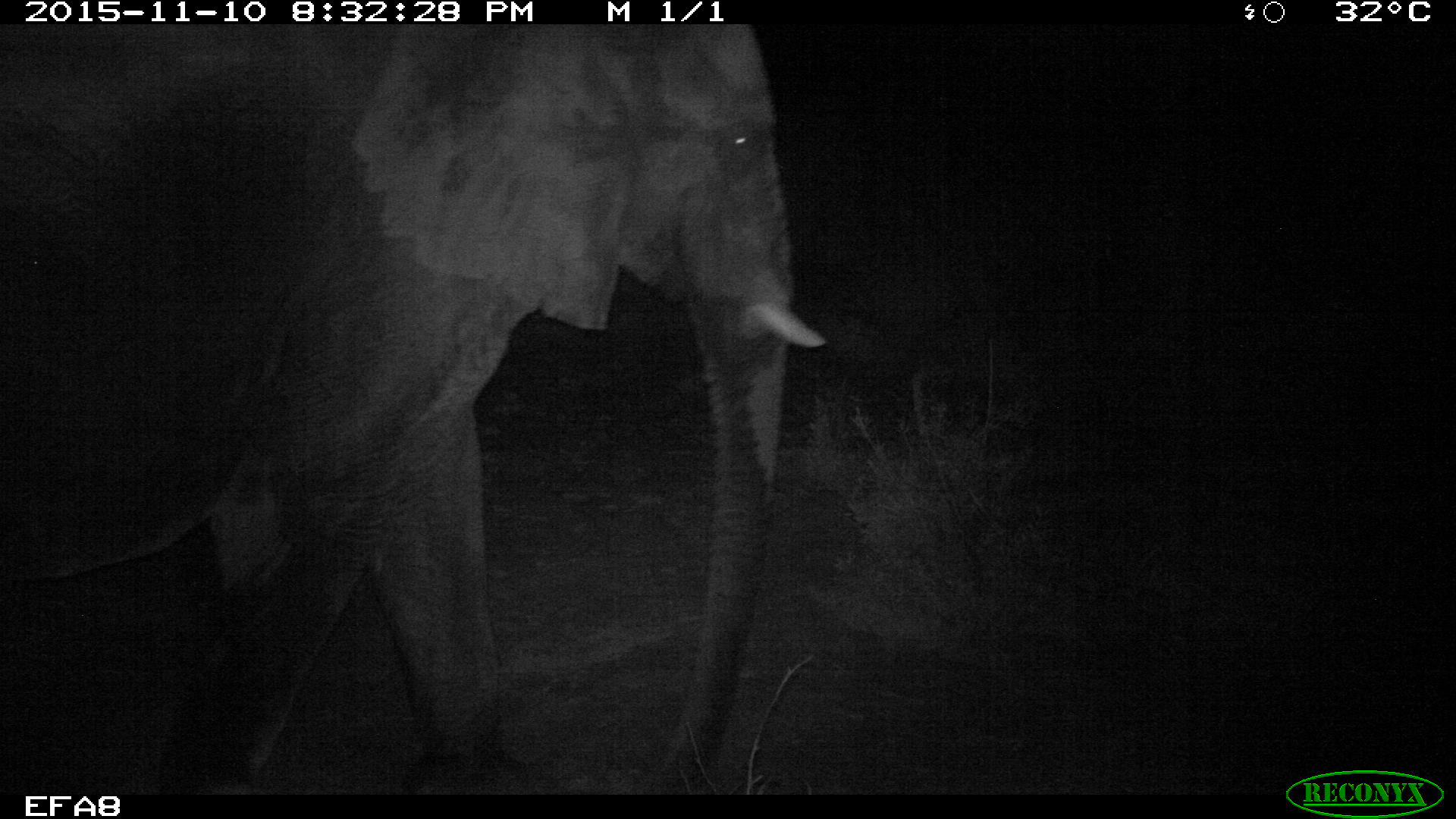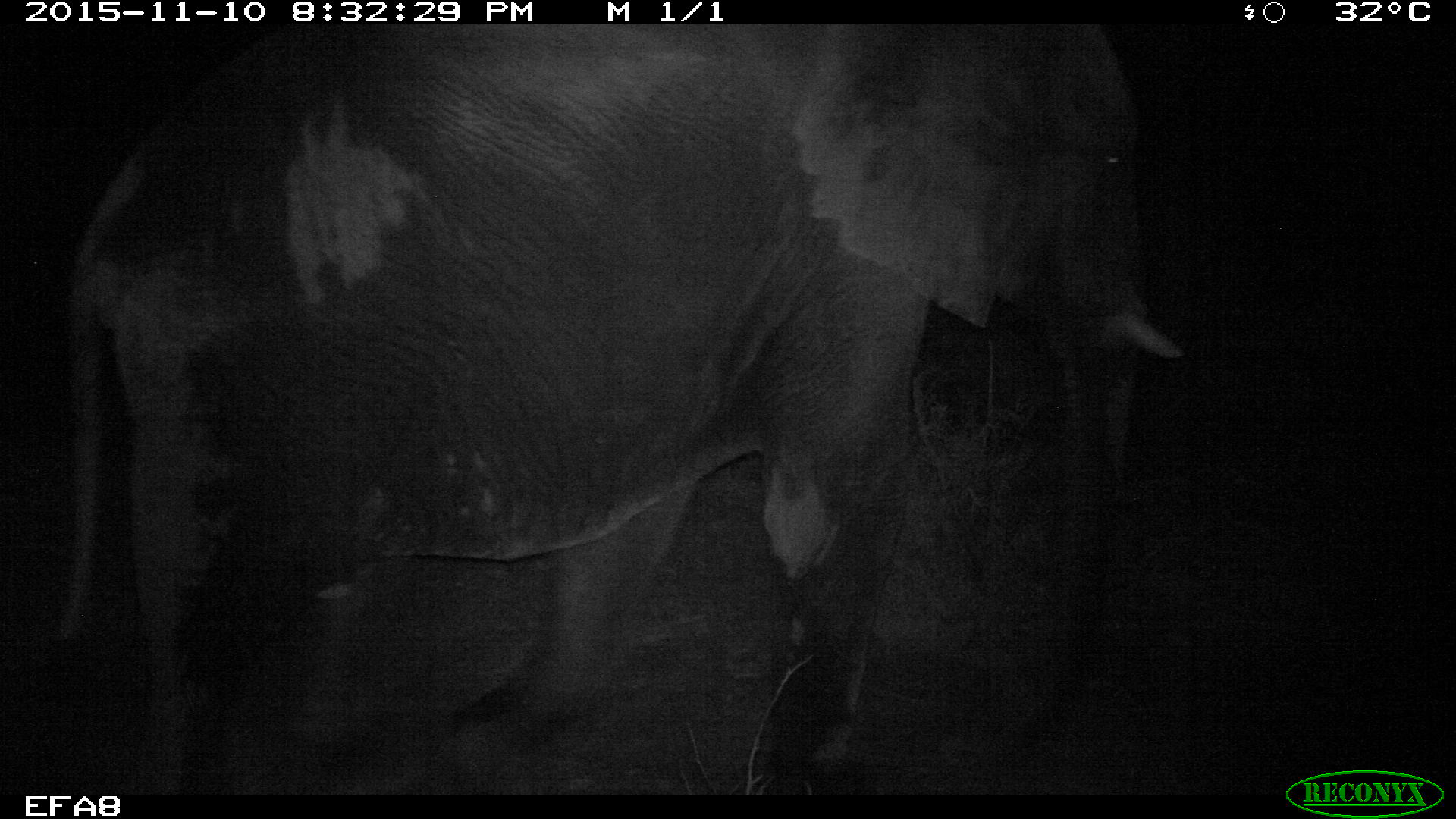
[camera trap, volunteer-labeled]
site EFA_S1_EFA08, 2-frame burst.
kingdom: Animalia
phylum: Chordata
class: Mammalia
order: Proboscidea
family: Elephantidae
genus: Loxodonta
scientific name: Loxodonta africana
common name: african bush elephant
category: elephant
Elephant (african bush elephant) (Loxodonta africana), count 1. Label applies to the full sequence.